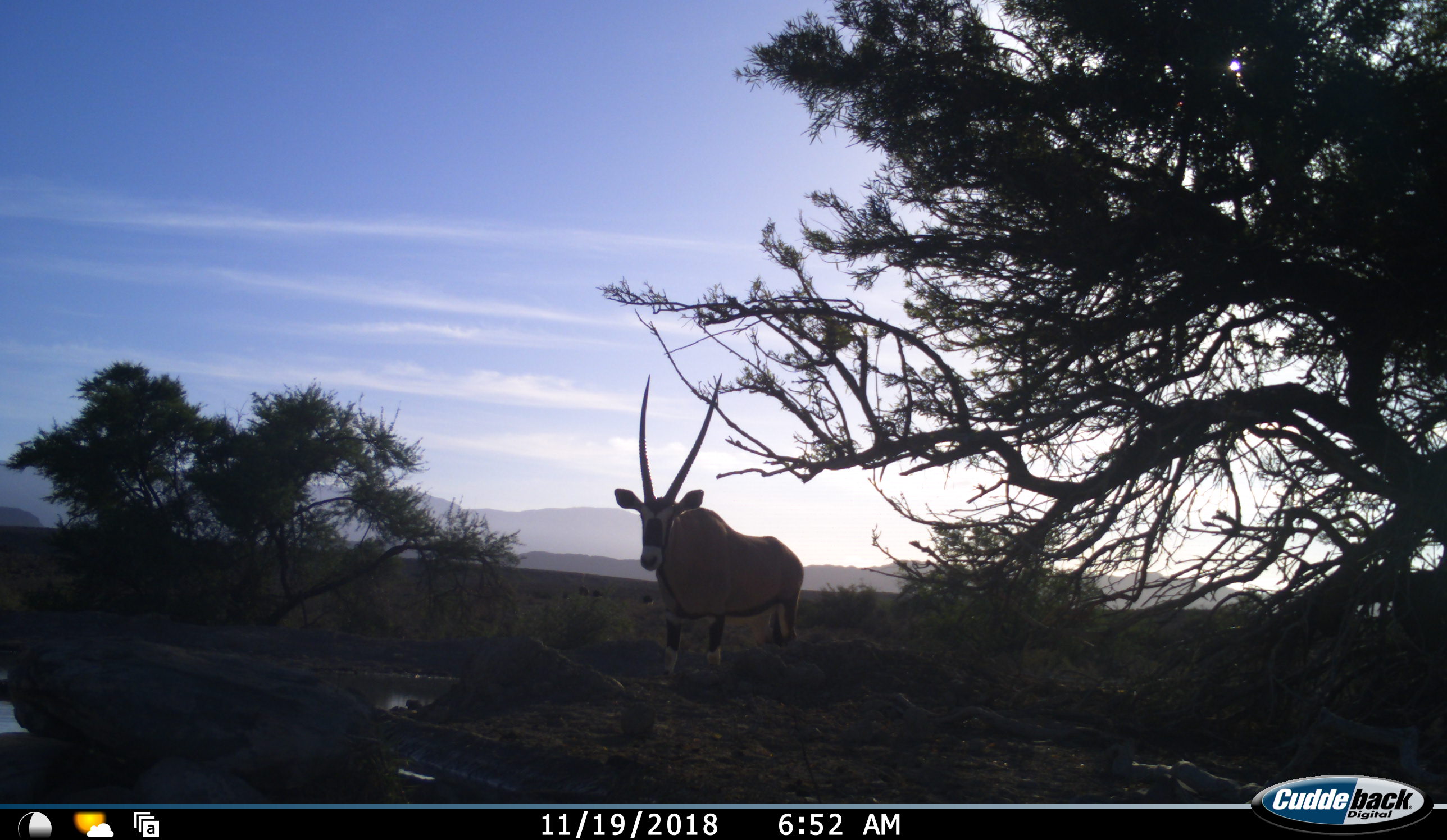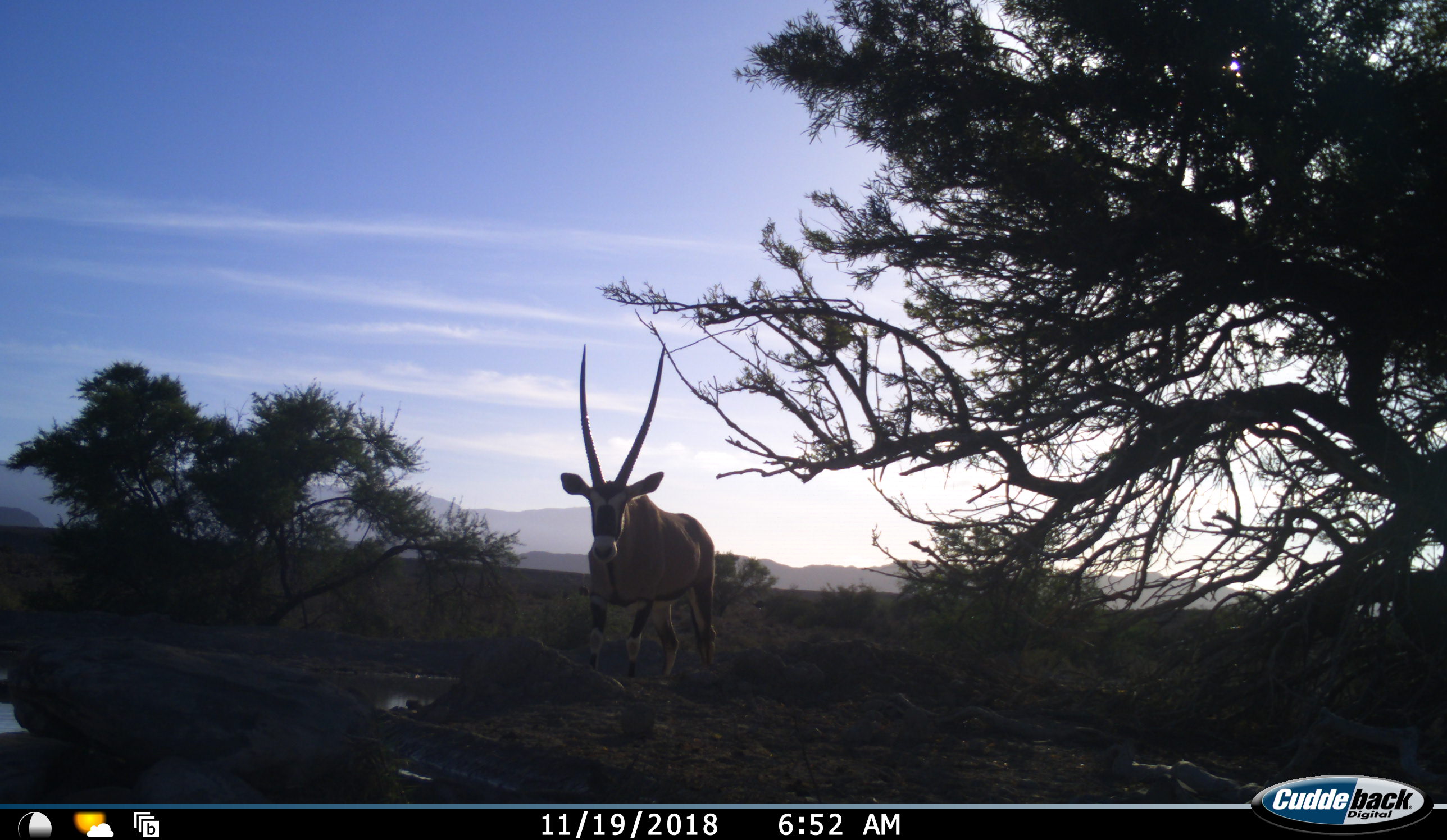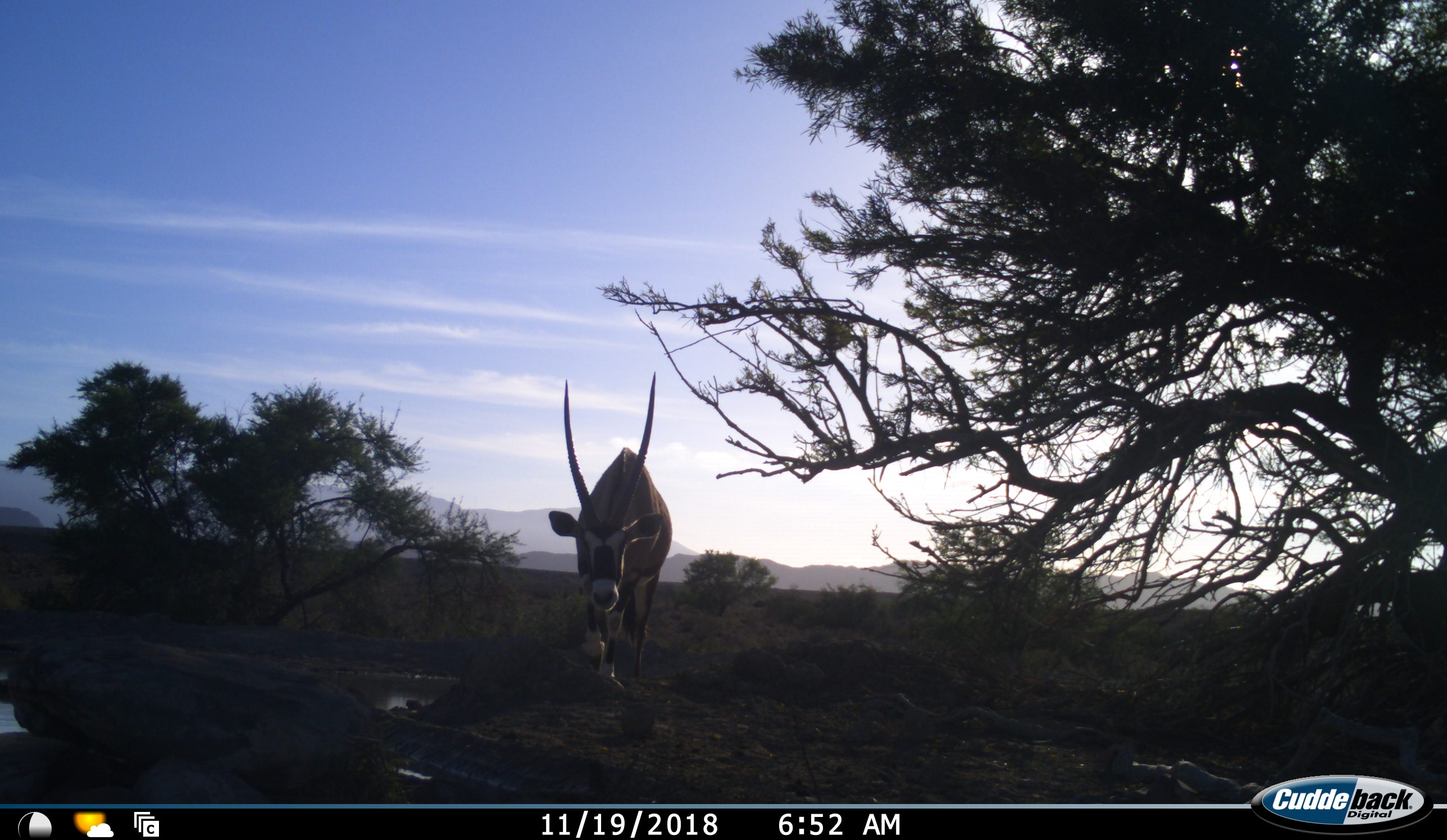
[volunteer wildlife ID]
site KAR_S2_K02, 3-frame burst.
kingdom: Animalia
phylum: Chordata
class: Mammalia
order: Artiodactyla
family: Bovidae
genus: Oryx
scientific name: Oryx gazella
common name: gemsbok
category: oryx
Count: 1.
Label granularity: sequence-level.